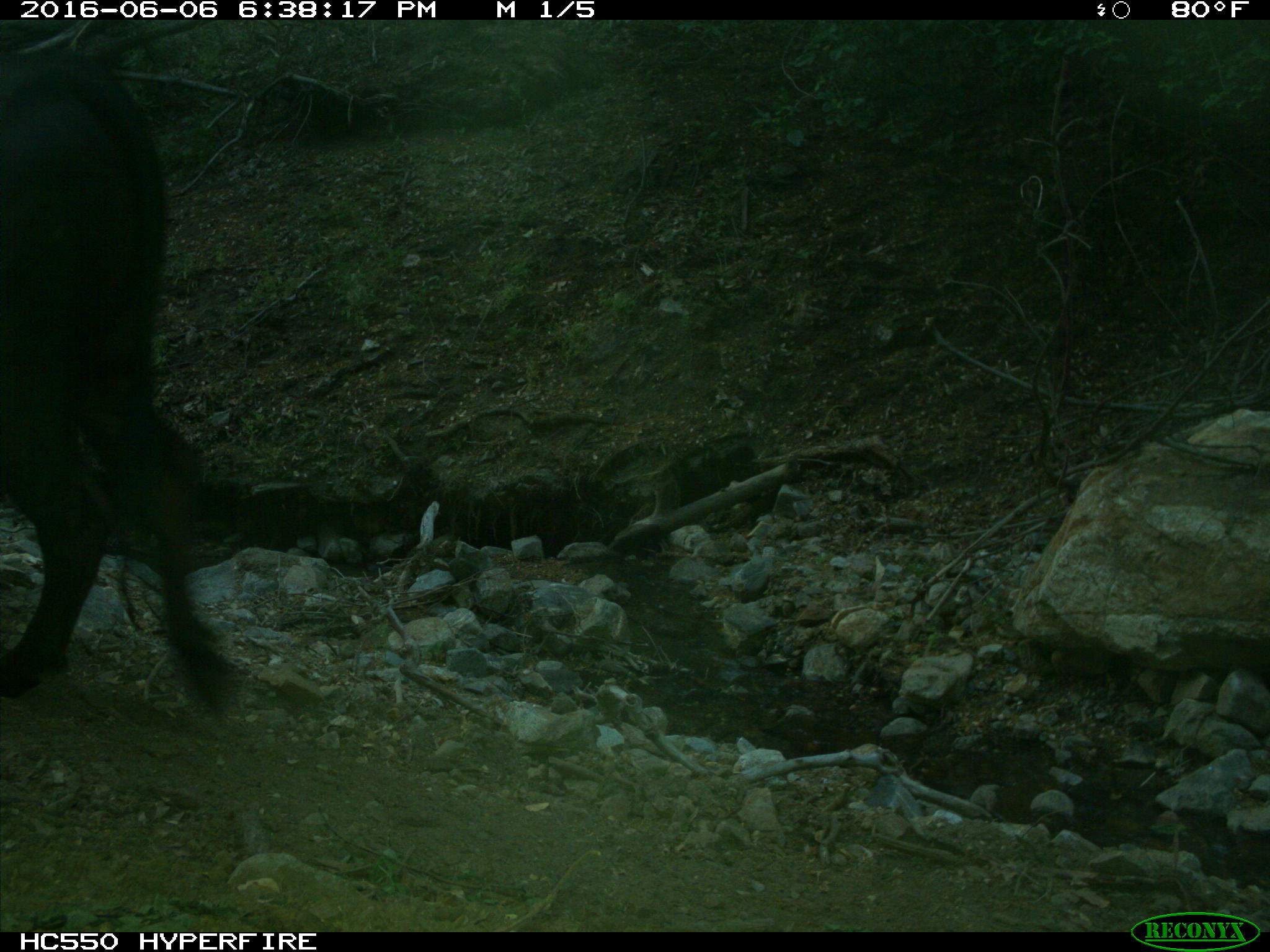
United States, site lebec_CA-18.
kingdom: Animalia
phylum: Chordata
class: Mammalia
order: Artiodactyla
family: Bovidae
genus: Bos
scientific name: Bos taurus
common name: domestic cow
Bos taurus (domestic cow).